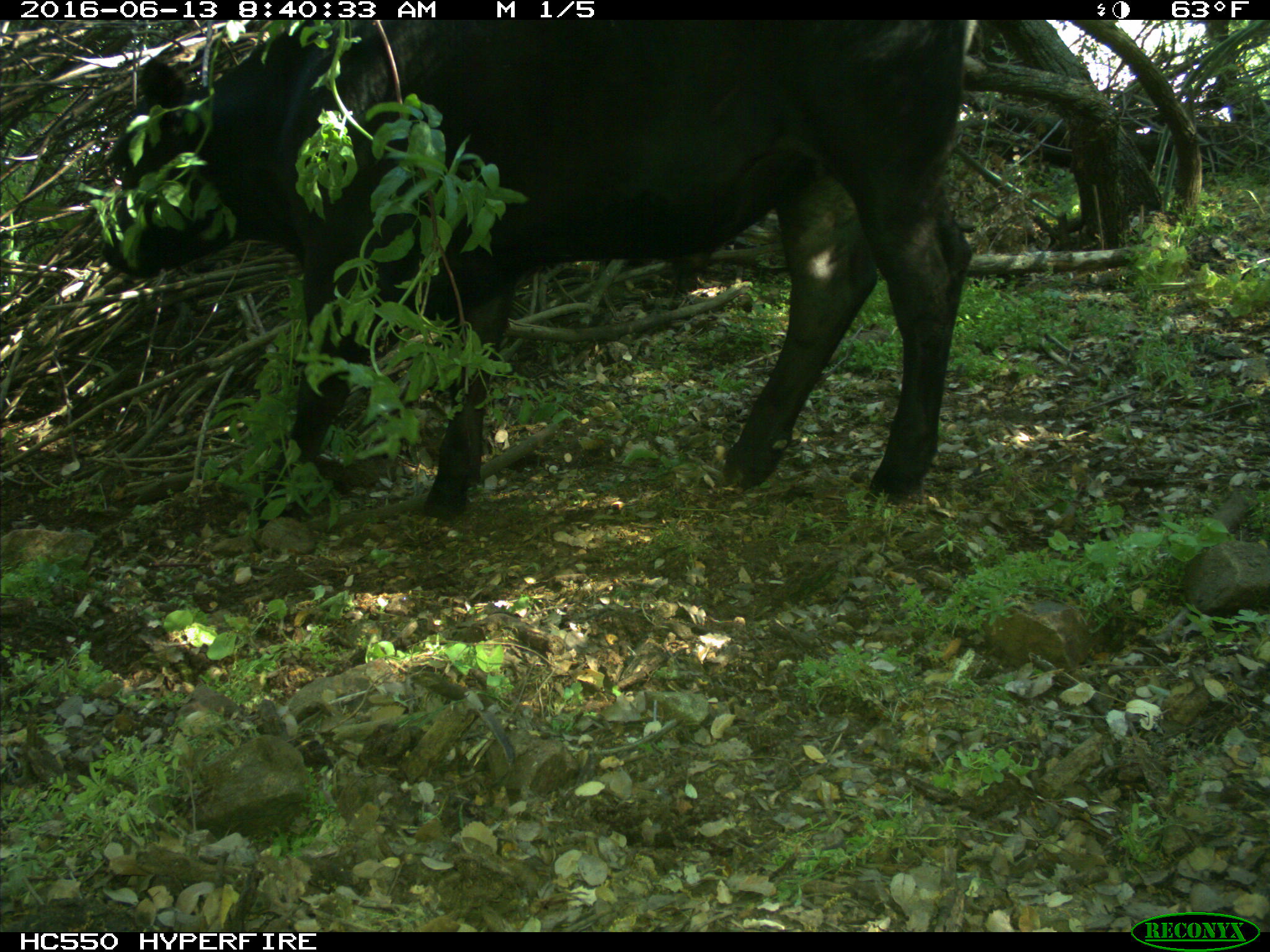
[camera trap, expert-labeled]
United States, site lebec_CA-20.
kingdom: Animalia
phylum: Chordata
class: Mammalia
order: Artiodactyla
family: Bovidae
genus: Bos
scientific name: Bos taurus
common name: domestic cow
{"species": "Bos taurus (domestic cow)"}